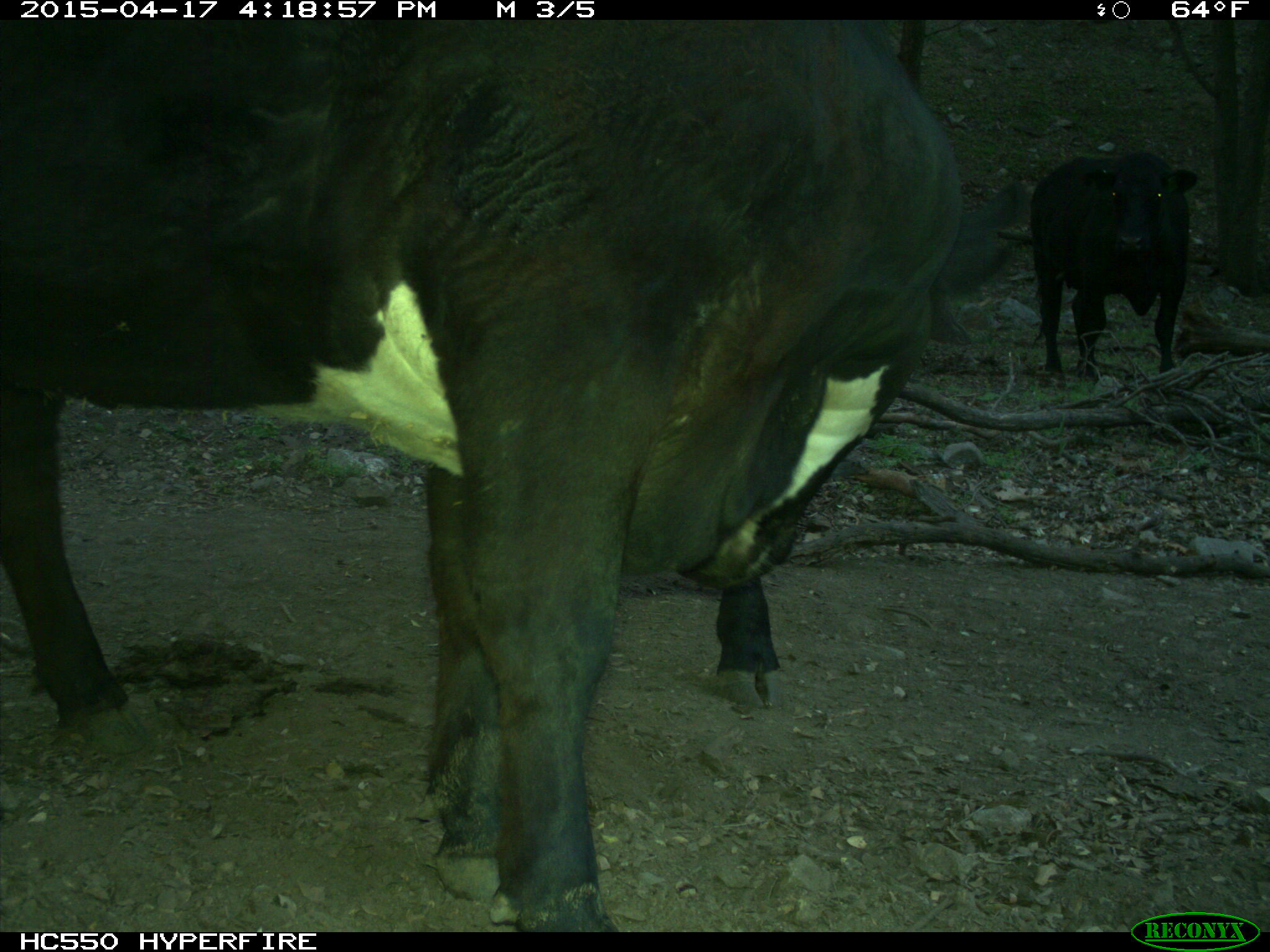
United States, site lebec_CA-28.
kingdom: Animalia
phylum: Chordata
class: Mammalia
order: Artiodactyla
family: Bovidae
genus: Bos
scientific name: Bos taurus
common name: domestic cow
Bos taurus (domestic cow).